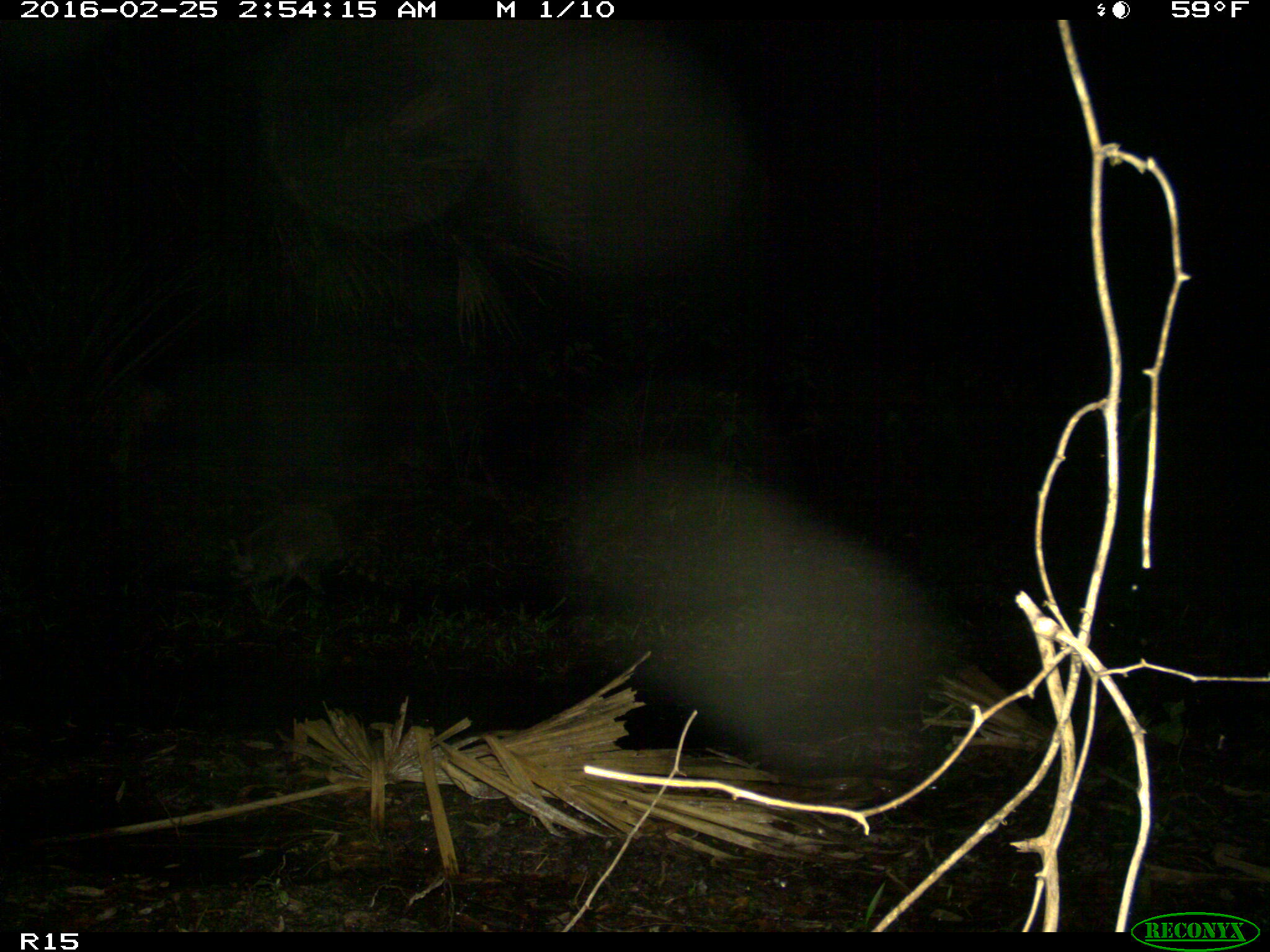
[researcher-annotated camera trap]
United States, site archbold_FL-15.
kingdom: Animalia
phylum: Chordata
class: Mammalia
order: Carnivora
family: Procyonidae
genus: Procyon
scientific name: Procyon lotor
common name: common raccoon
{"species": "Procyon lotor (common raccoon)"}